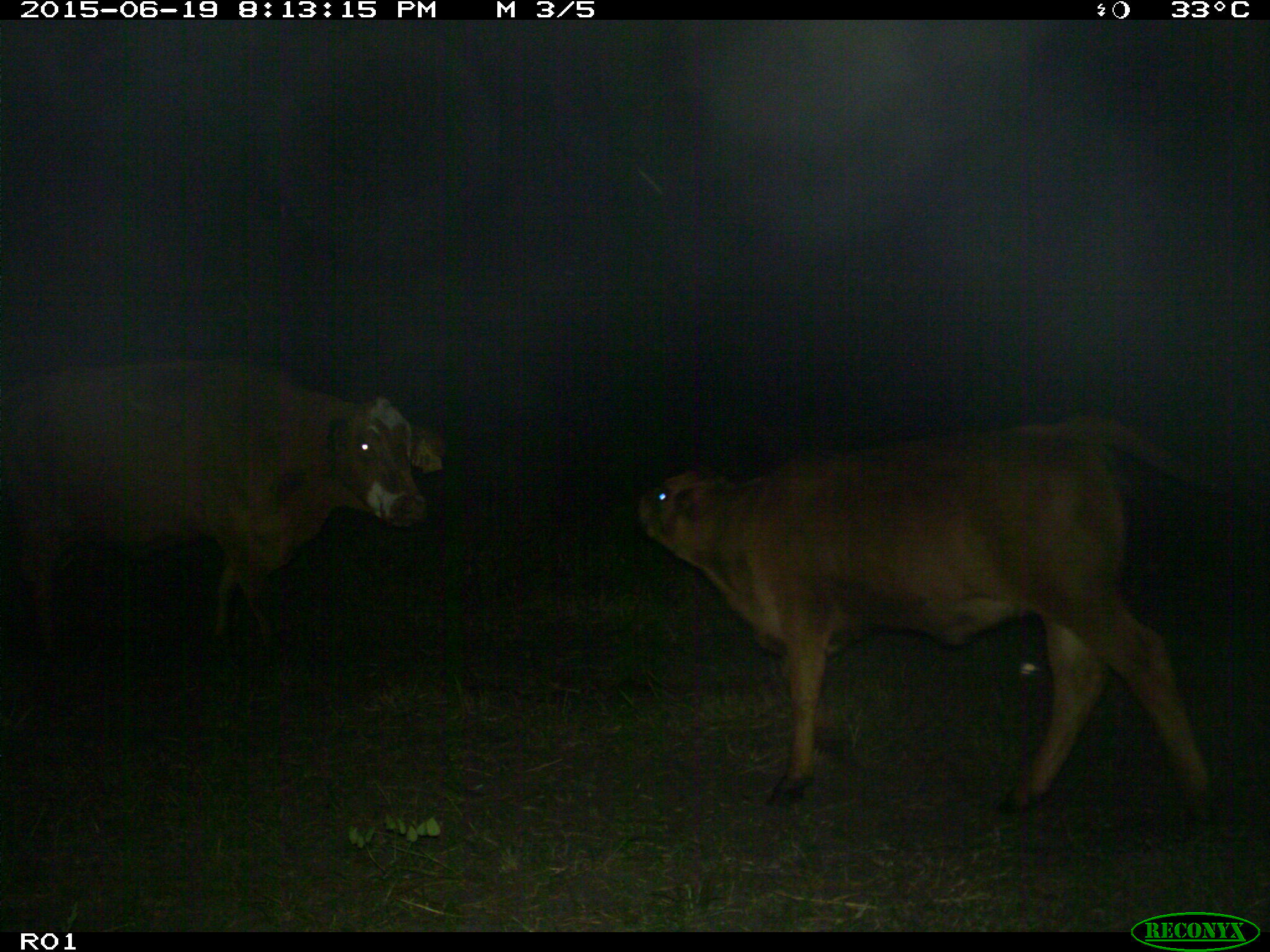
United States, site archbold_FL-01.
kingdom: Animalia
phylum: Chordata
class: Mammalia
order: Artiodactyla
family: Bovidae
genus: Bos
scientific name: Bos taurus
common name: domestic cow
Bos taurus (domestic cow).